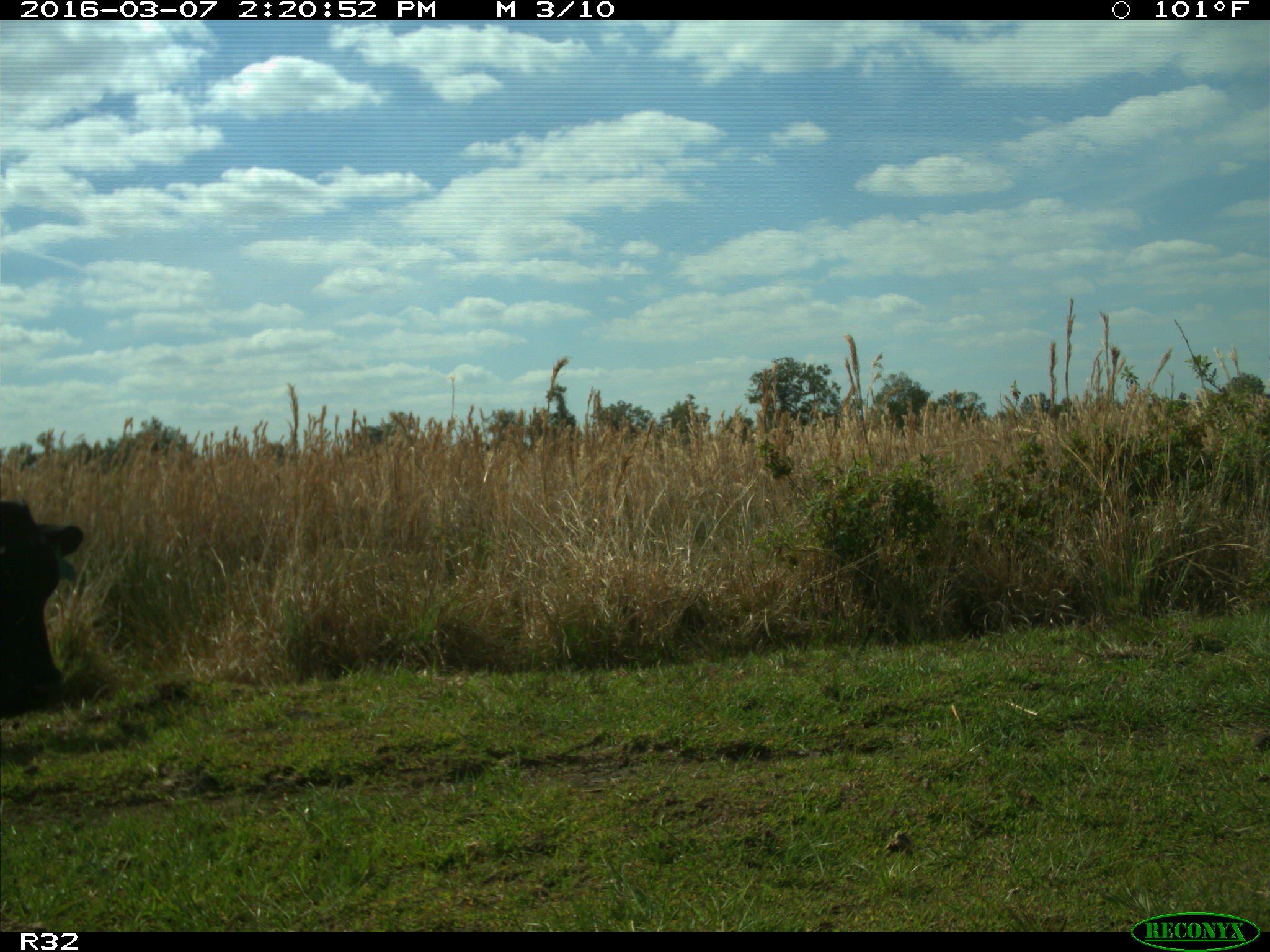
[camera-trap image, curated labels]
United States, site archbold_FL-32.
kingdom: Animalia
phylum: Chordata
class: Mammalia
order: Artiodactyla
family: Bovidae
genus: Bos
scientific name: Bos taurus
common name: domestic cow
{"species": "Bos taurus (domestic cow)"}